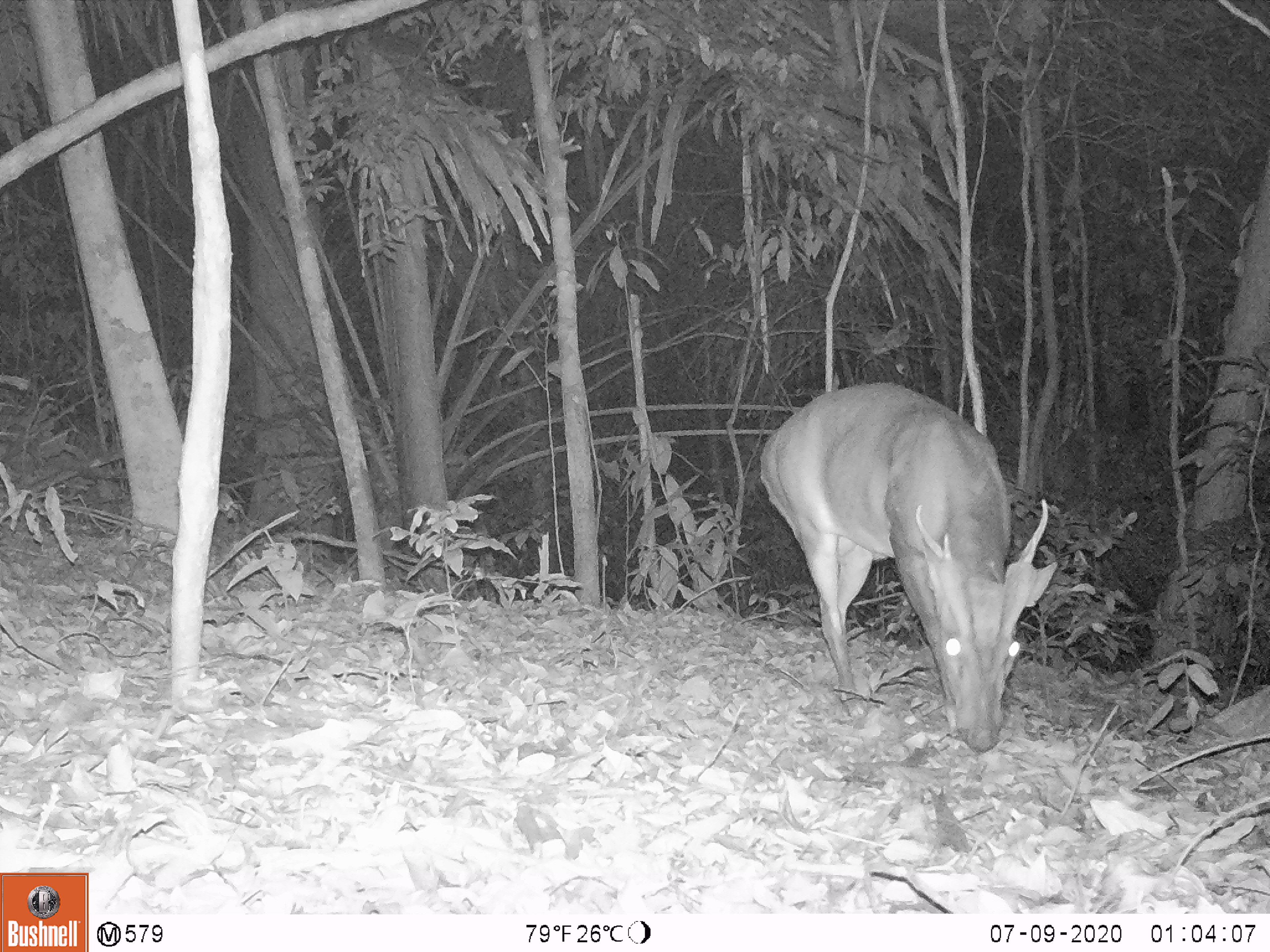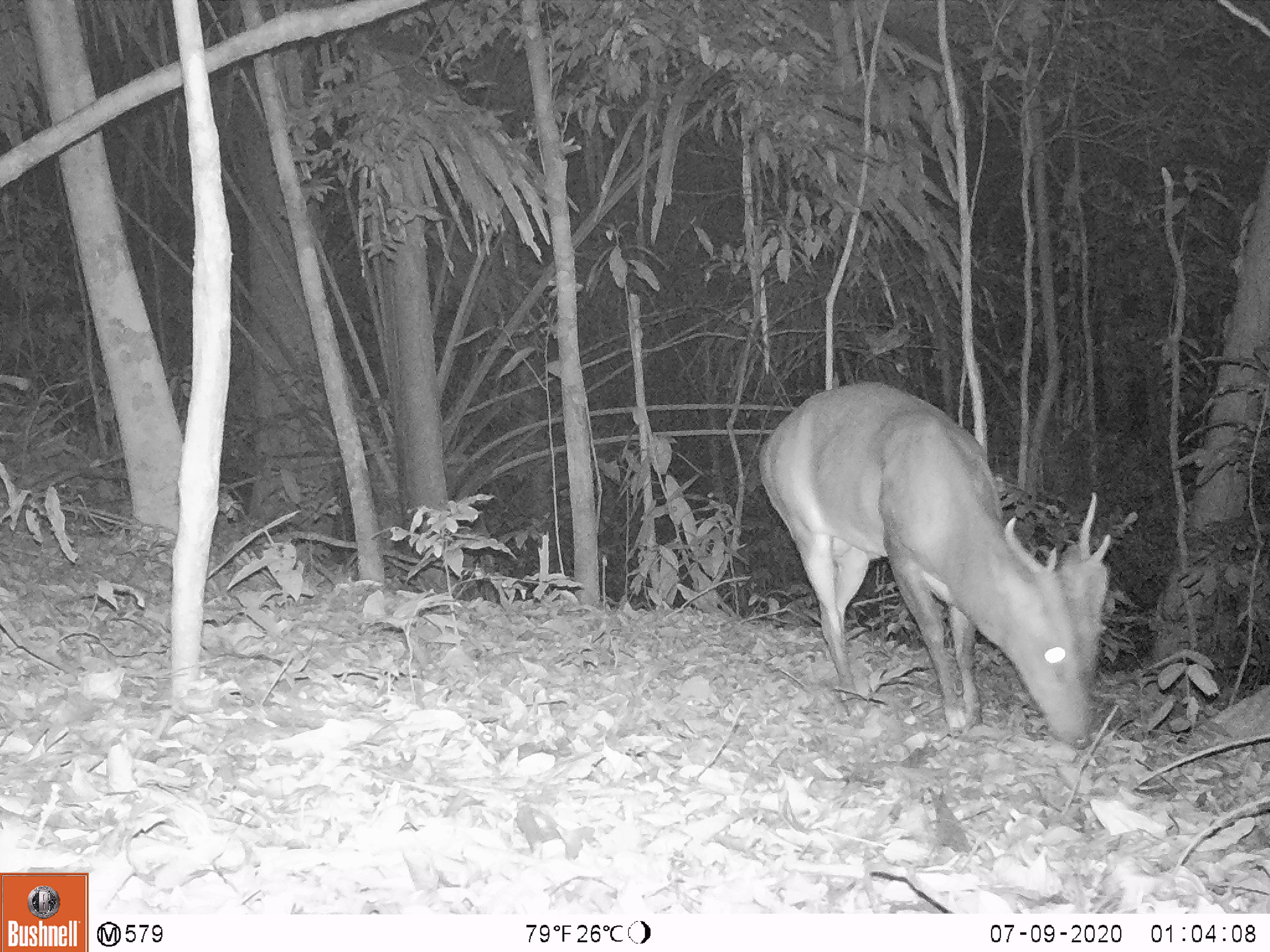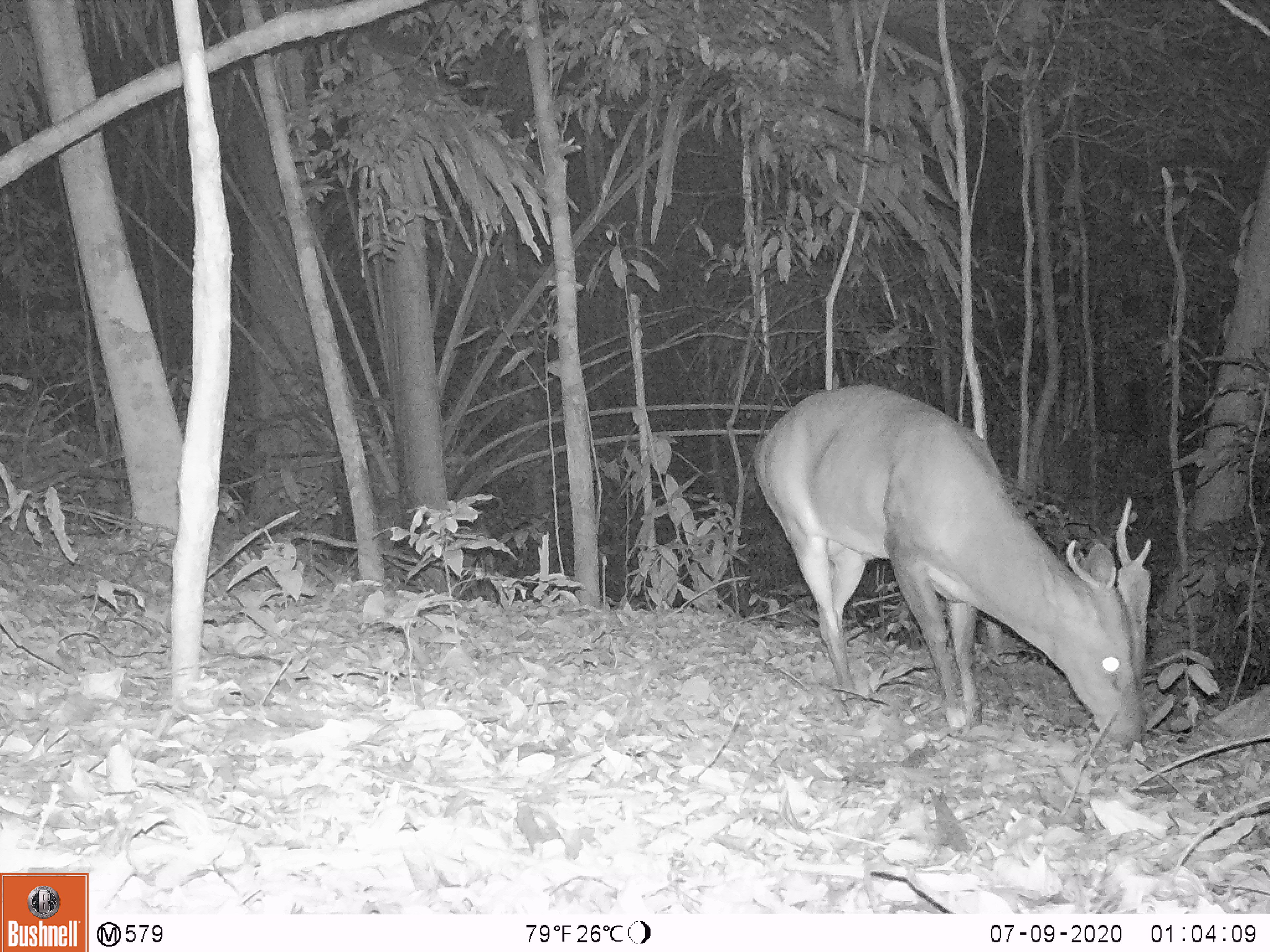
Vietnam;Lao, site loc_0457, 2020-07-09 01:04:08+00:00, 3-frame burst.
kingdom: Animalia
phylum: Chordata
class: Mammalia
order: Artiodactyla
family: Cervidae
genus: Muntiacus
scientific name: Muntiacus vuquangensis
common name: large-antlered muntjac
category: large antlered muntjac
Large antlered muntjac (large-antlered muntjac) (Muntiacus vuquangensis). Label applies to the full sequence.